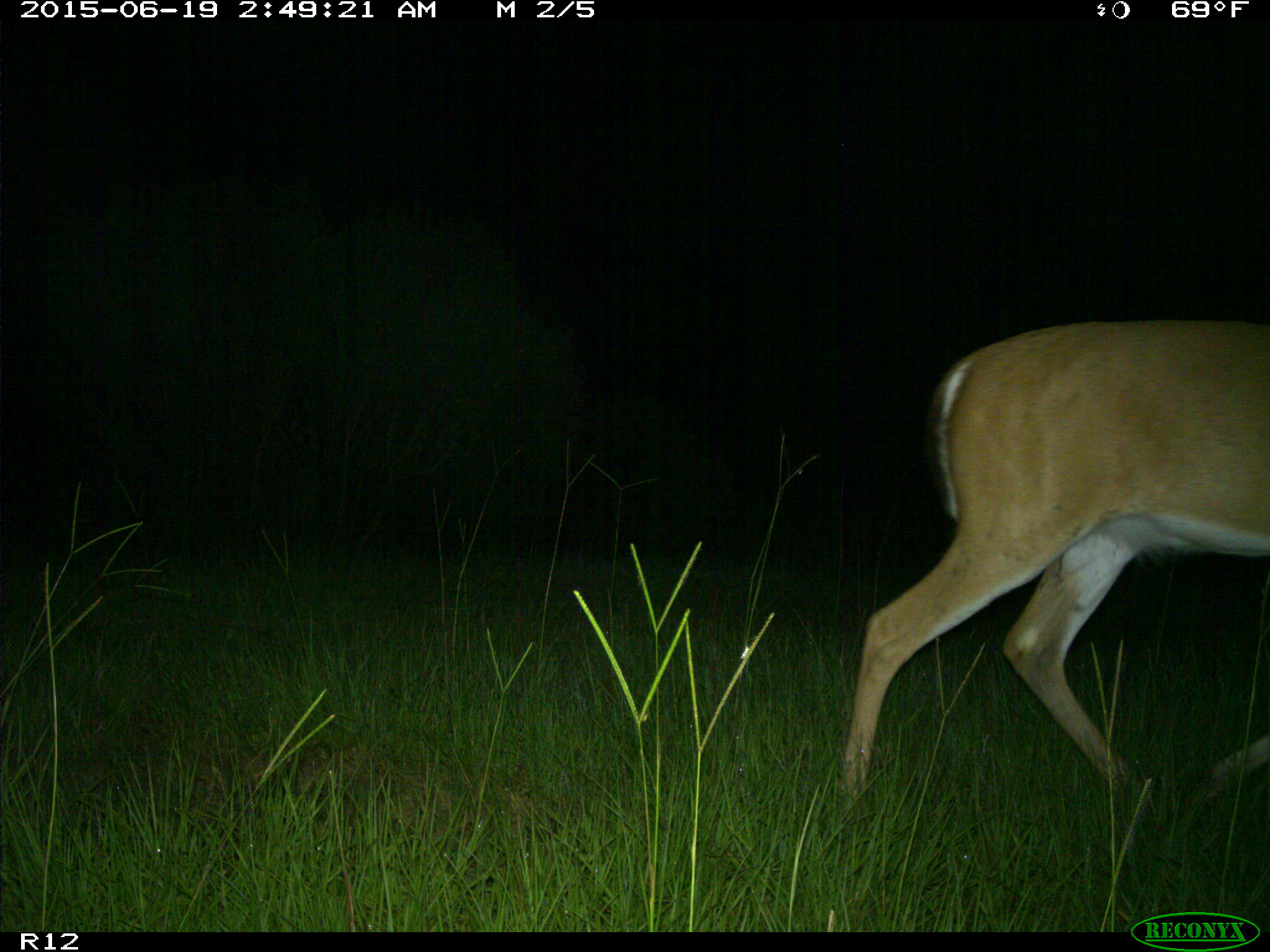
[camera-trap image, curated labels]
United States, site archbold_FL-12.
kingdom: Animalia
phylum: Chordata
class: Mammalia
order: Artiodactyla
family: Cervidae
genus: Odocoileus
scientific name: Odocoileus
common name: deer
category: unidentified deer